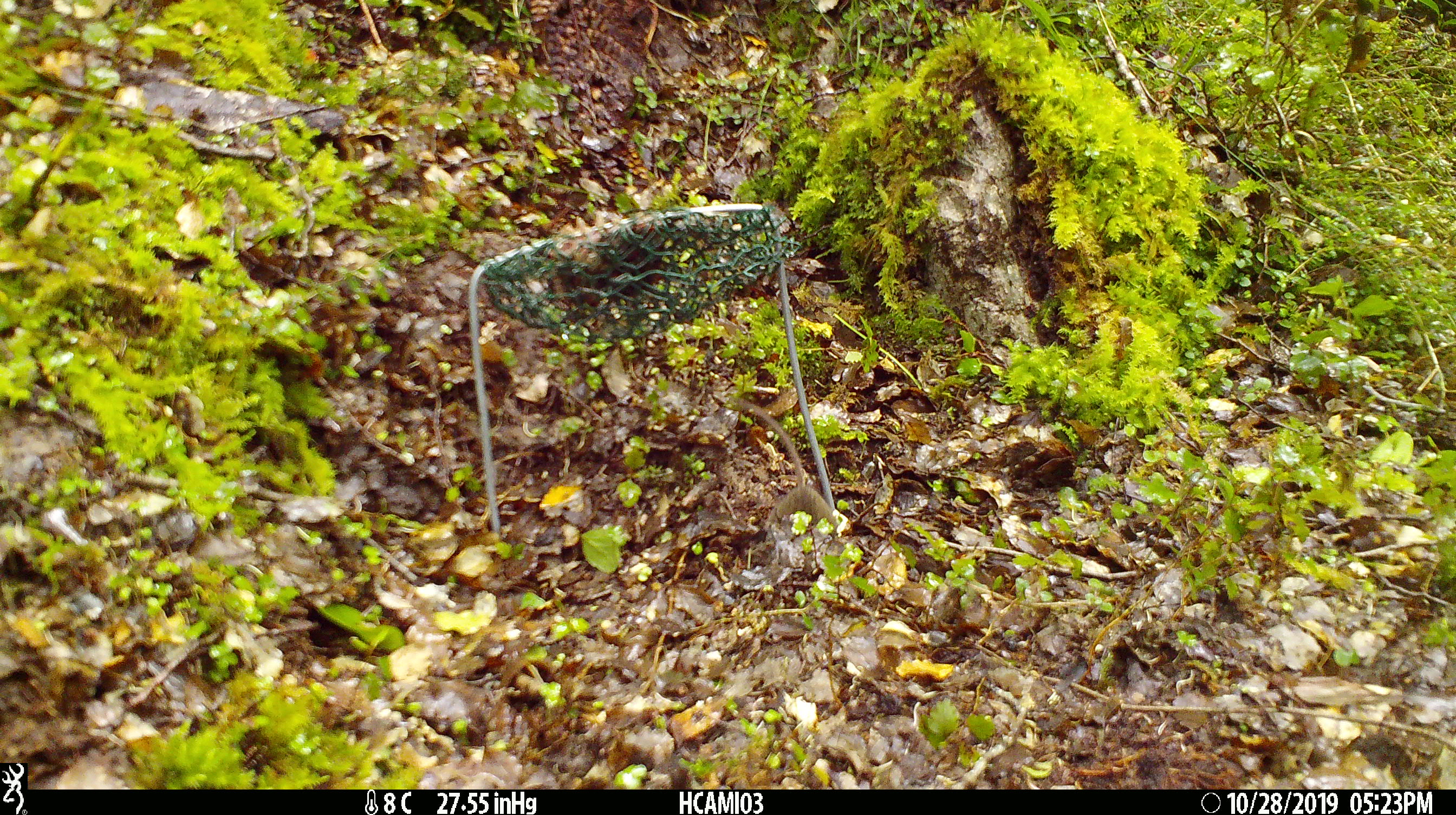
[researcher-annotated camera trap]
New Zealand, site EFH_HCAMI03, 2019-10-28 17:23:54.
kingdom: Animalia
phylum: Chordata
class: Mammalia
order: Rodentia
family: Muridae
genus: Mus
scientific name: Mus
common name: mouse